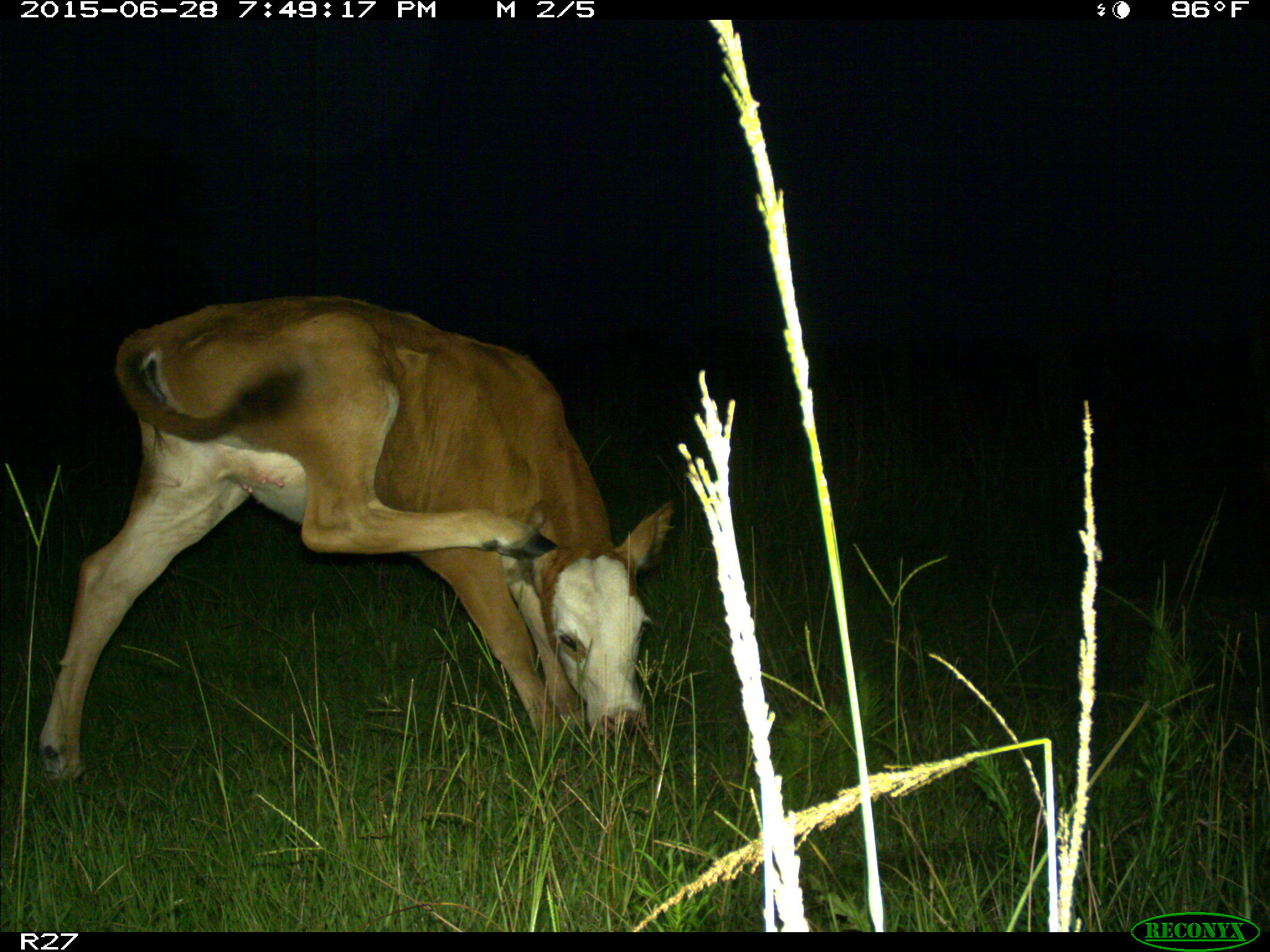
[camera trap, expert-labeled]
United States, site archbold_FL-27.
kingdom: Animalia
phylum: Chordata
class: Mammalia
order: Artiodactyla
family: Bovidae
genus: Bos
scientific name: Bos taurus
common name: domestic cow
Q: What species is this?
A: Bos taurus (domestic cow).